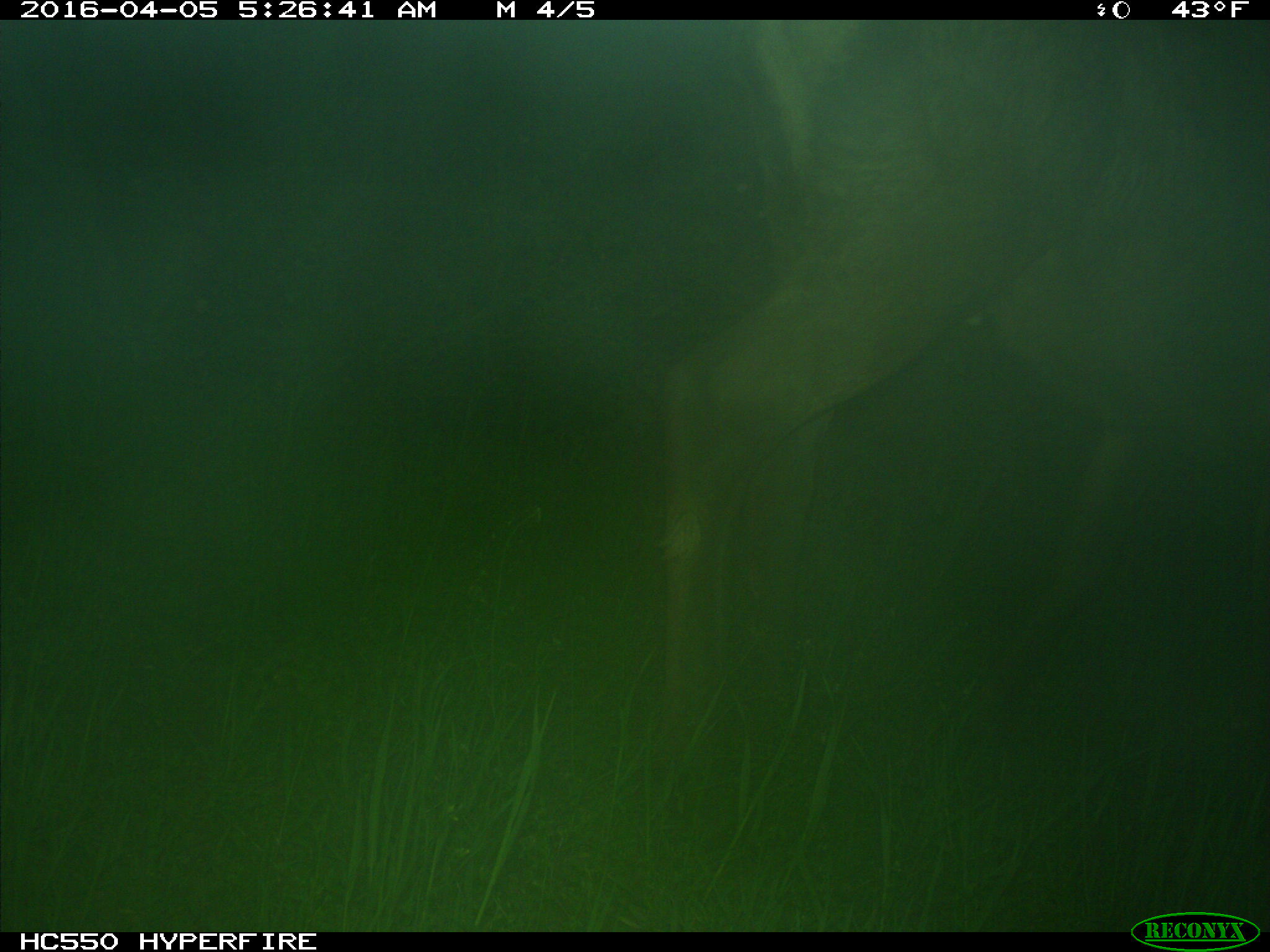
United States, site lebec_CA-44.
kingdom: Animalia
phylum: Chordata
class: Mammalia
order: Artiodactyla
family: Cervidae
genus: Cervus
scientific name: Cervus canadensis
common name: elk